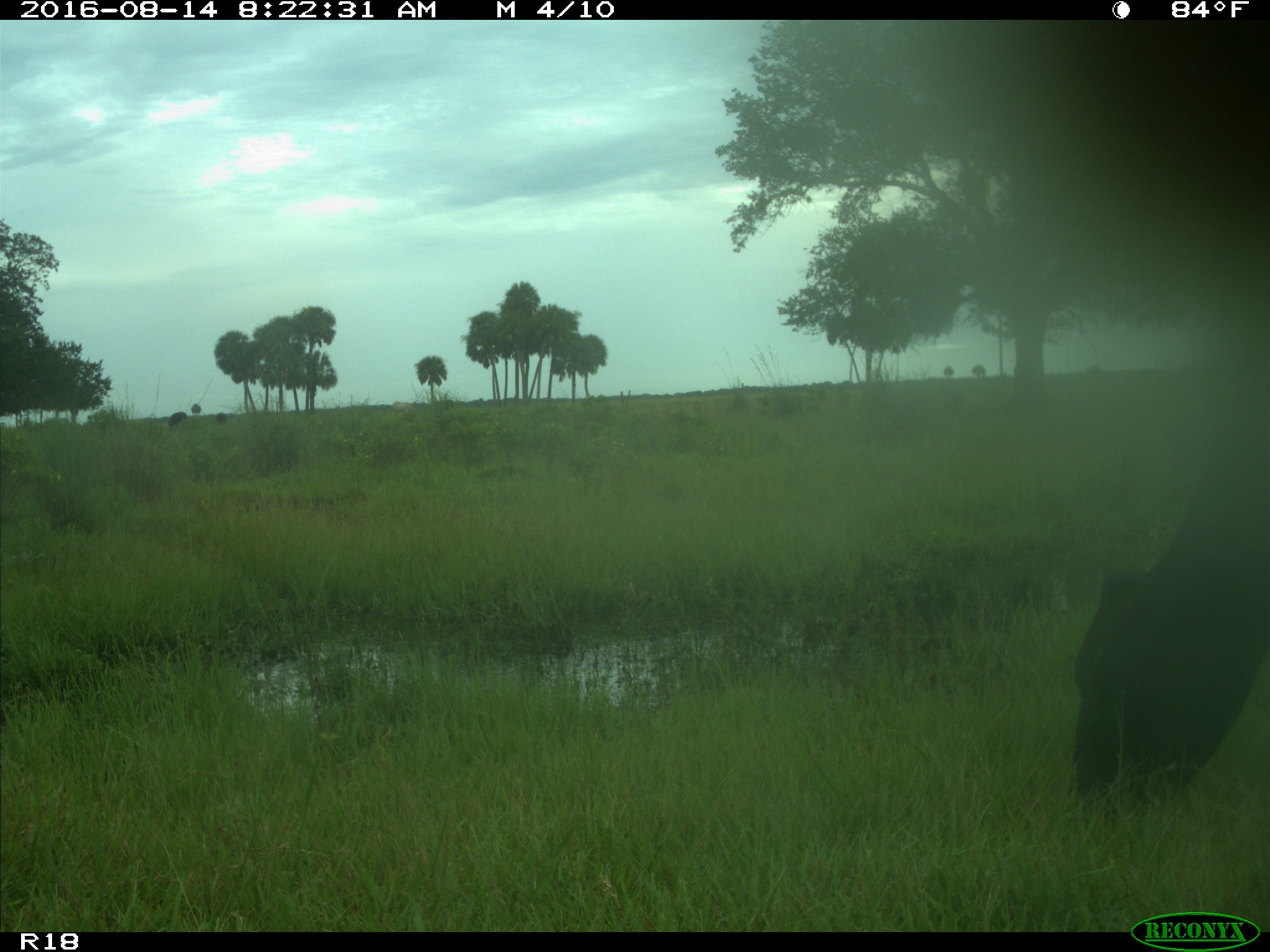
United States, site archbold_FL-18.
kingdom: Animalia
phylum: Chordata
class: Mammalia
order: Artiodactyla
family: Bovidae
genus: Bos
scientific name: Bos taurus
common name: domestic cow